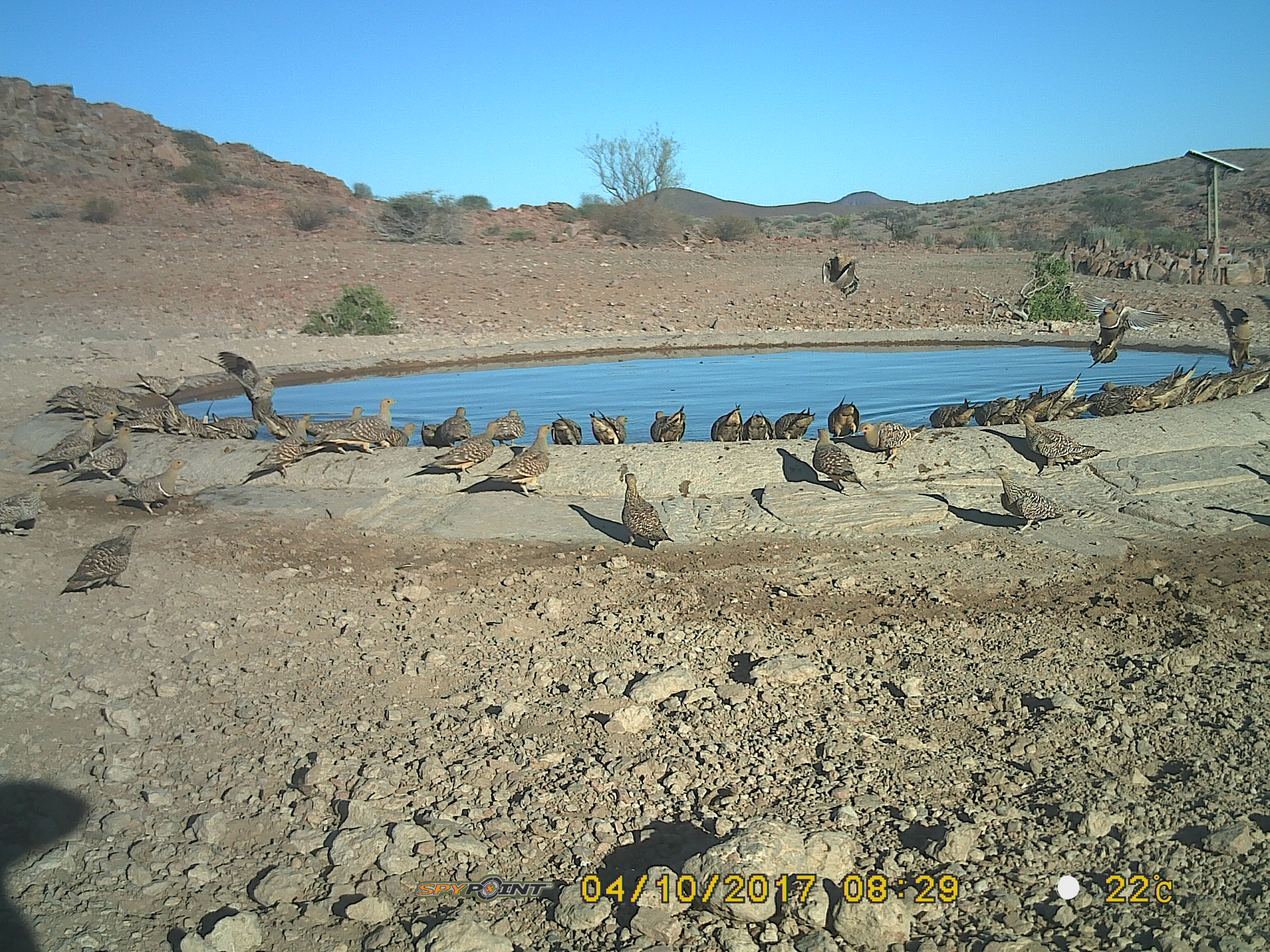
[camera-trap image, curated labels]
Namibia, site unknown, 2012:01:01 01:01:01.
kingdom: Animalia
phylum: Chordata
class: Aves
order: Pterocliformes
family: Pteroclidae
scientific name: Pteroclidae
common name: sandgrouse